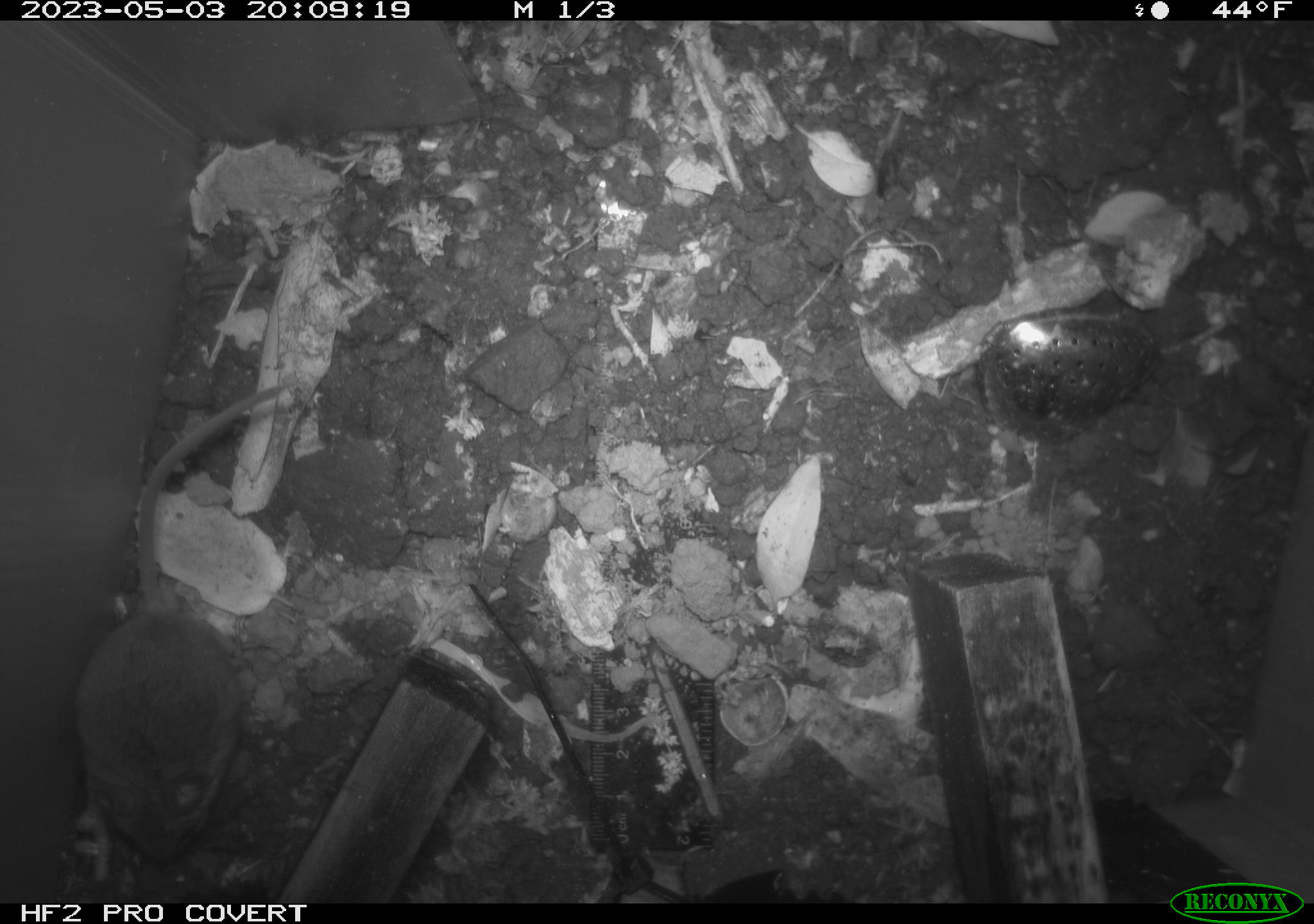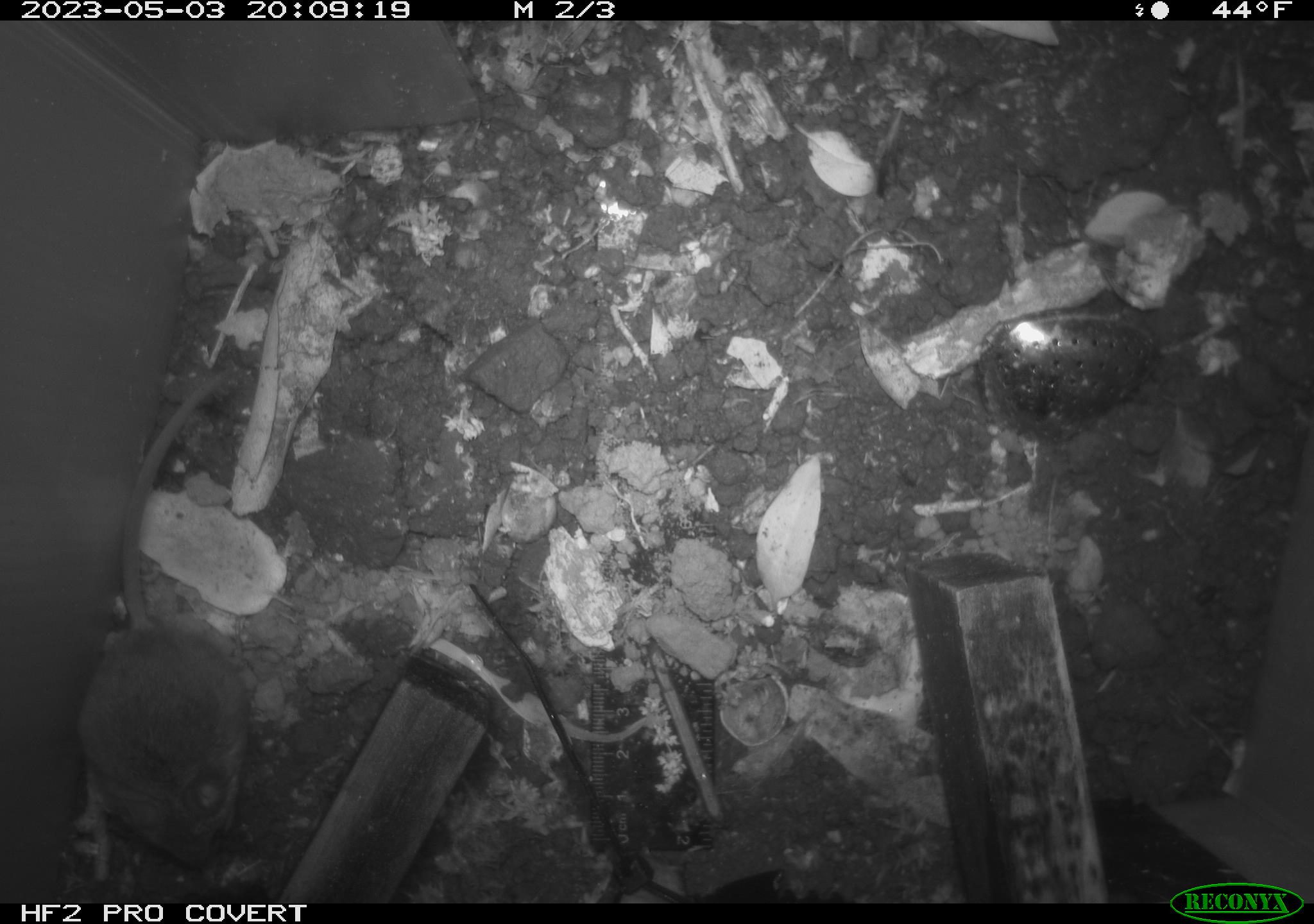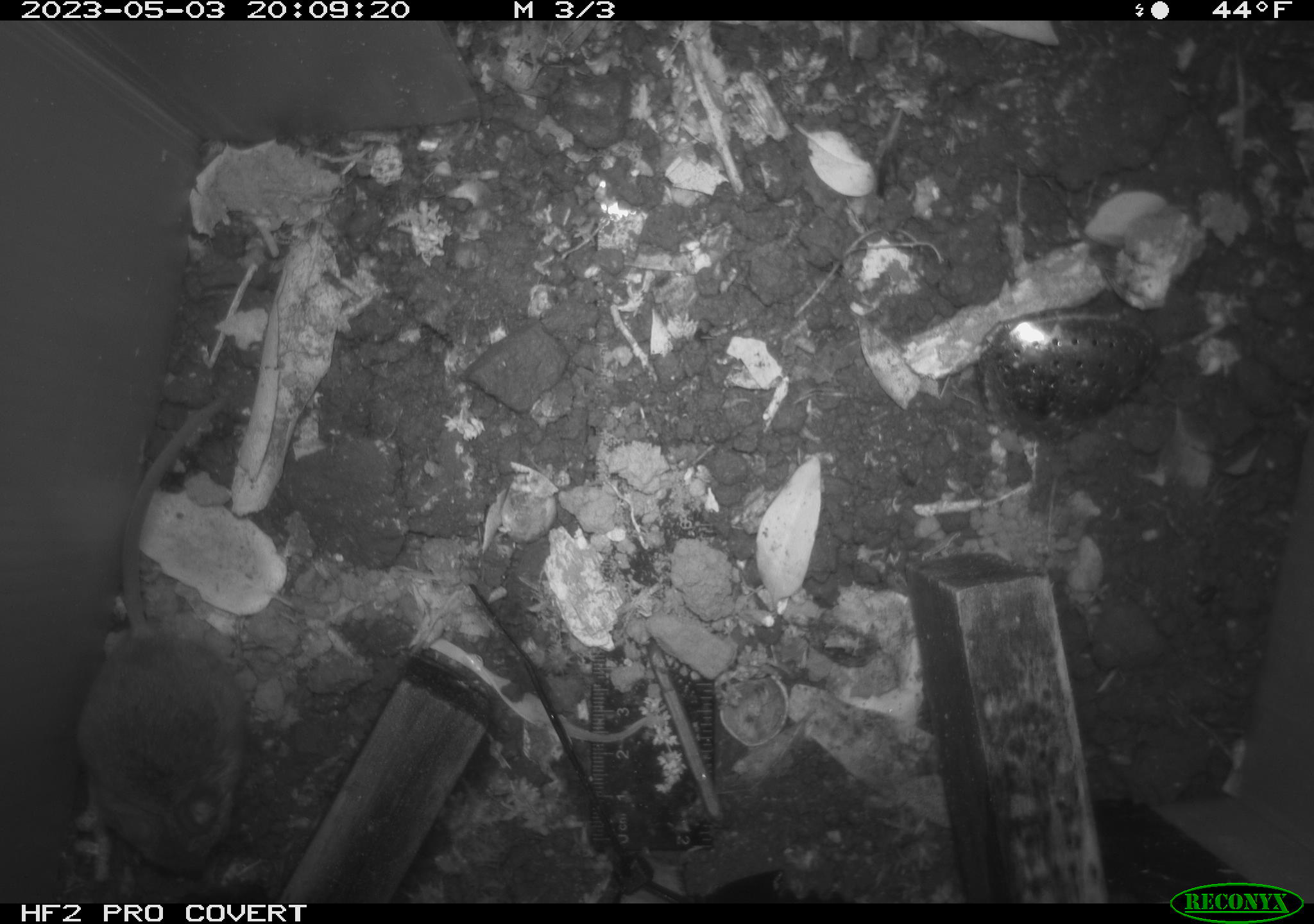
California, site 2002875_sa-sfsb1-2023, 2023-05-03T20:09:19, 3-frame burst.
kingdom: Animalia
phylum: Chordata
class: Mammalia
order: Rodentia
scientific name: Rodentia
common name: mouse species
Mouse species (Rodentia).